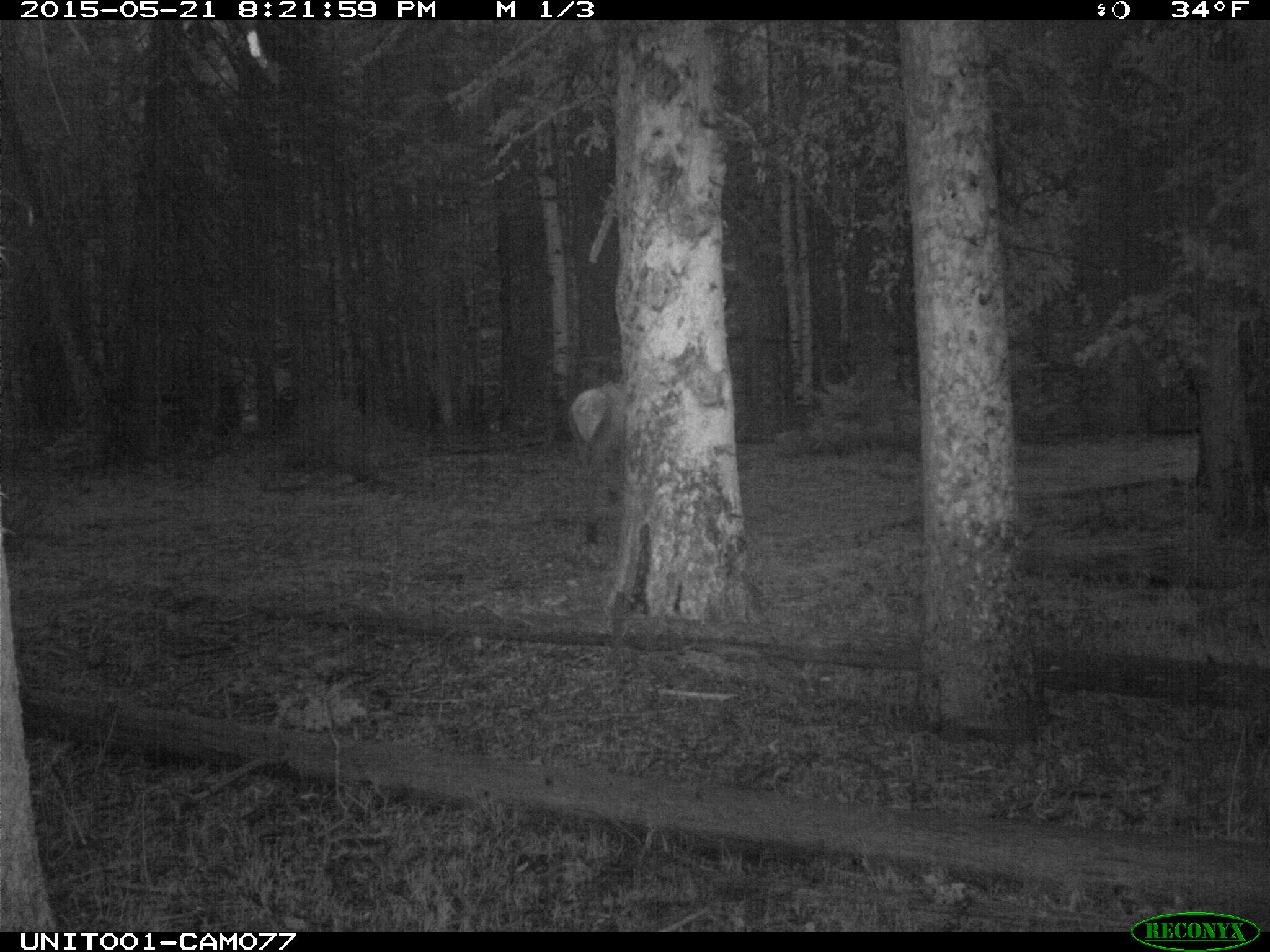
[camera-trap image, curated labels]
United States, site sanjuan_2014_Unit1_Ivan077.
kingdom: Animalia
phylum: Chordata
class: Mammalia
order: Artiodactyla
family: Cervidae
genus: Cervus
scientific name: Cervus elaphus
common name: red deer